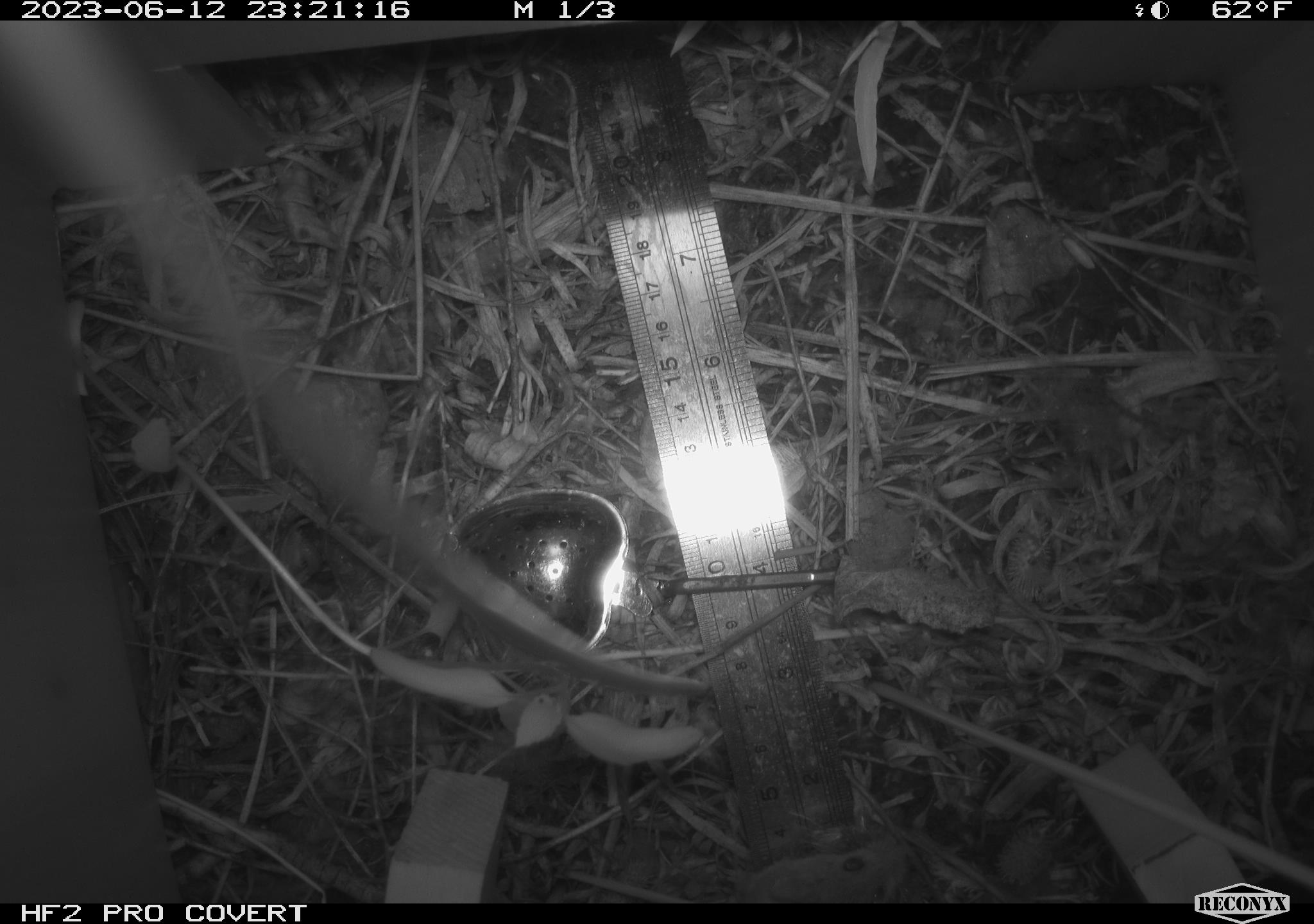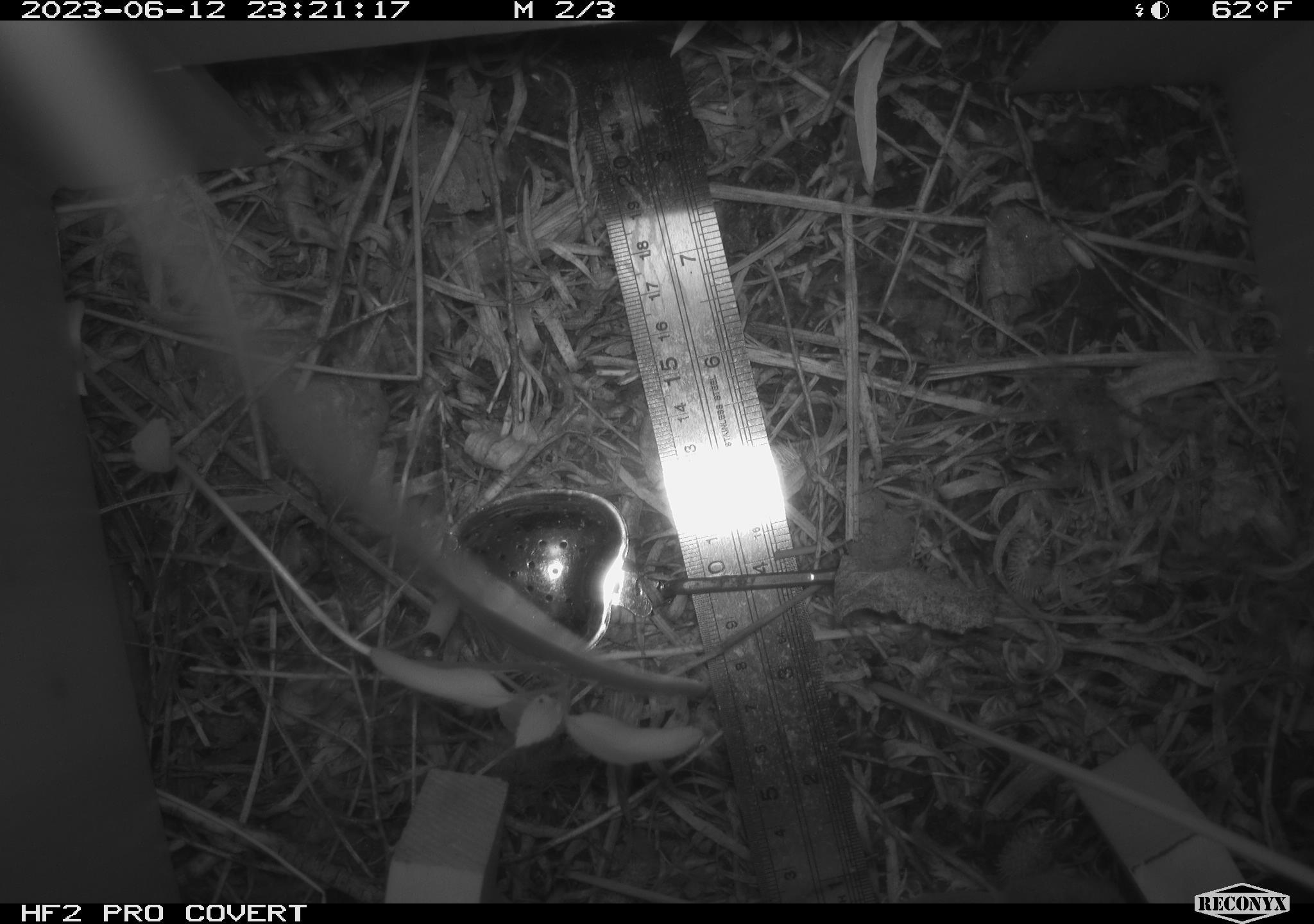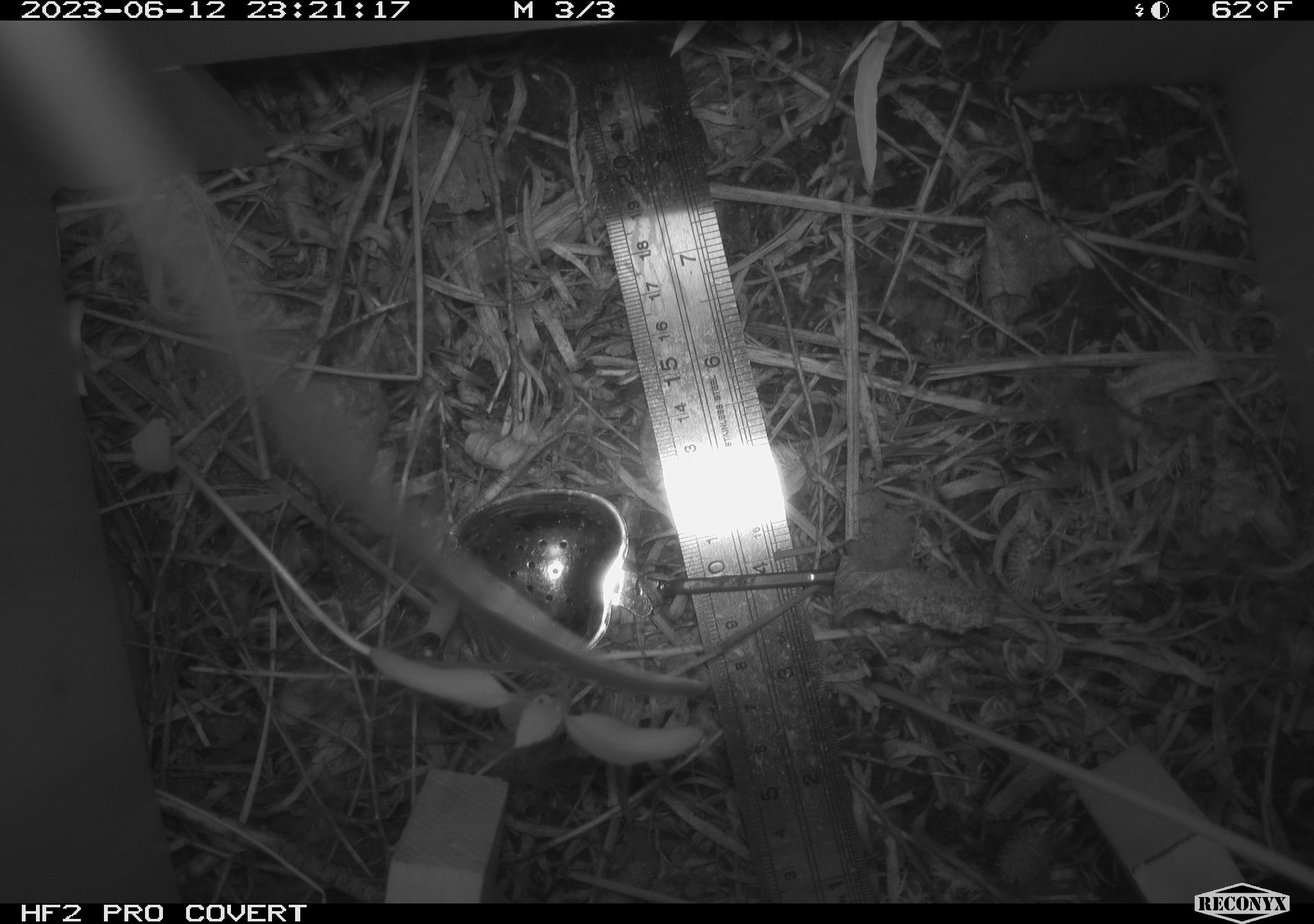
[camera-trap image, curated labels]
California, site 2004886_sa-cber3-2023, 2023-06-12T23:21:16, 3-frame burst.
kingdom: Animalia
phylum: Chordata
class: Mammalia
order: Rodentia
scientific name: Rodentia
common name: mouse species